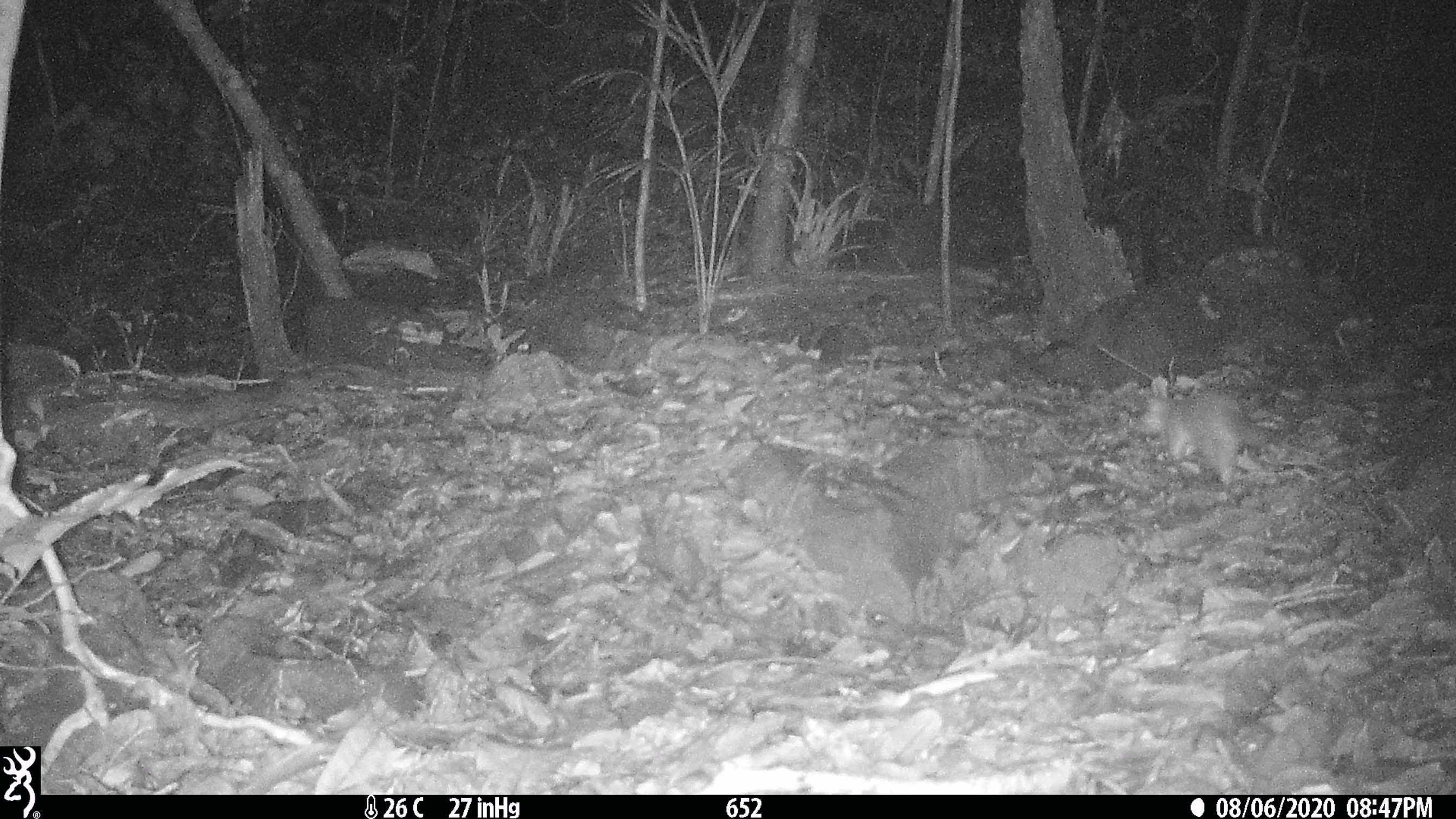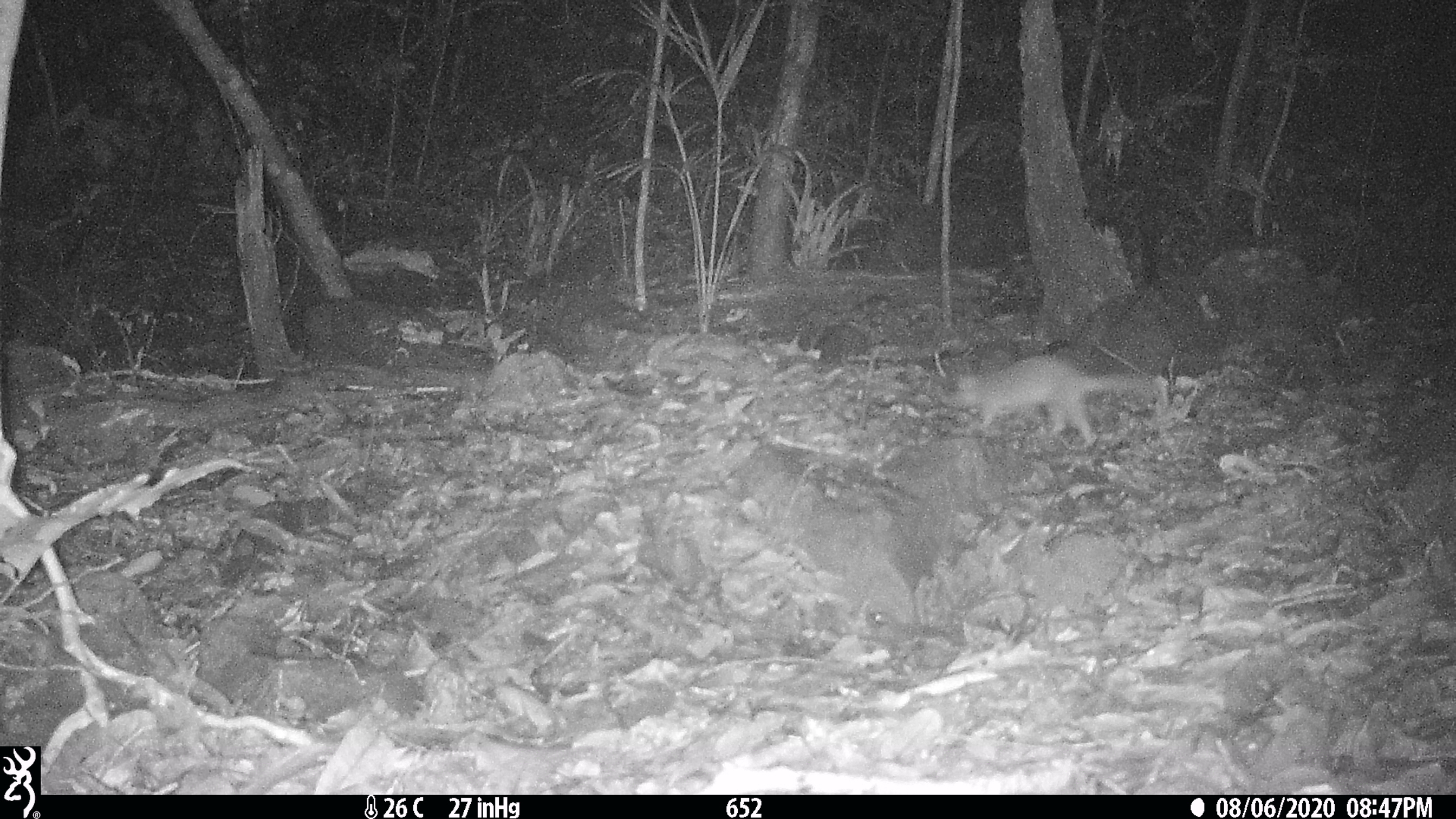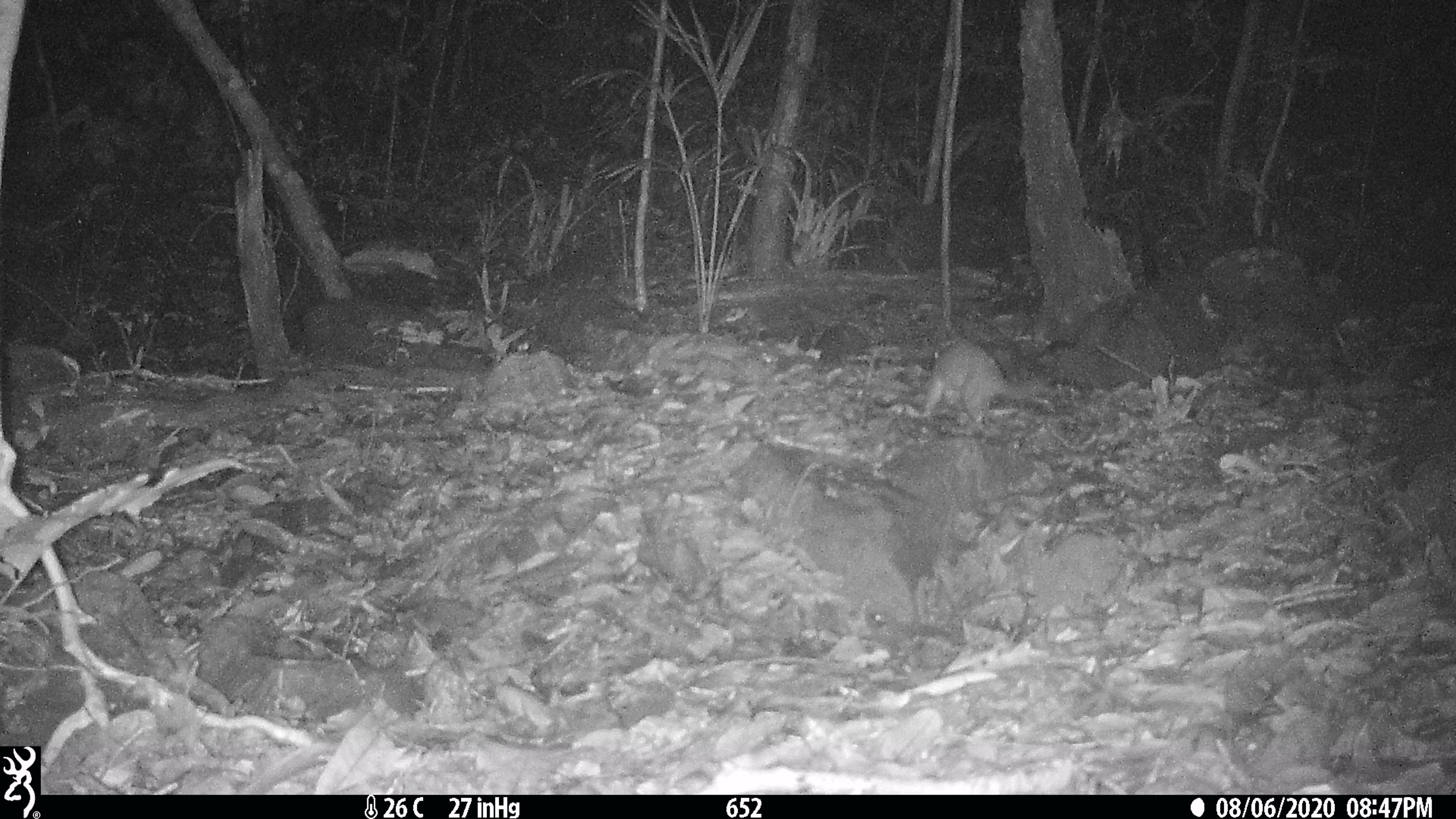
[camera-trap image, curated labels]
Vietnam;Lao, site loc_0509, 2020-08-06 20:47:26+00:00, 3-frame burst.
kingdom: Animalia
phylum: Chordata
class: Mammalia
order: Carnivora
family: Mustelidae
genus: Melogale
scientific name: Melogale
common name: ferret badger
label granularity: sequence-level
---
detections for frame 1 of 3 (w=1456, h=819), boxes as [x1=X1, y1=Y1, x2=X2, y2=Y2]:
ferret badger: [x1=1134, y1=386, x2=1272, y2=483]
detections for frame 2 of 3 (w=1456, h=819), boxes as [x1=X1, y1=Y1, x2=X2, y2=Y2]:
ferret badger: [x1=938, y1=353, x2=1139, y2=447]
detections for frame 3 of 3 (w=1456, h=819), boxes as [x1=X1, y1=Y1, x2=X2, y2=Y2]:
ferret badger: [x1=920, y1=336, x2=1046, y2=424]